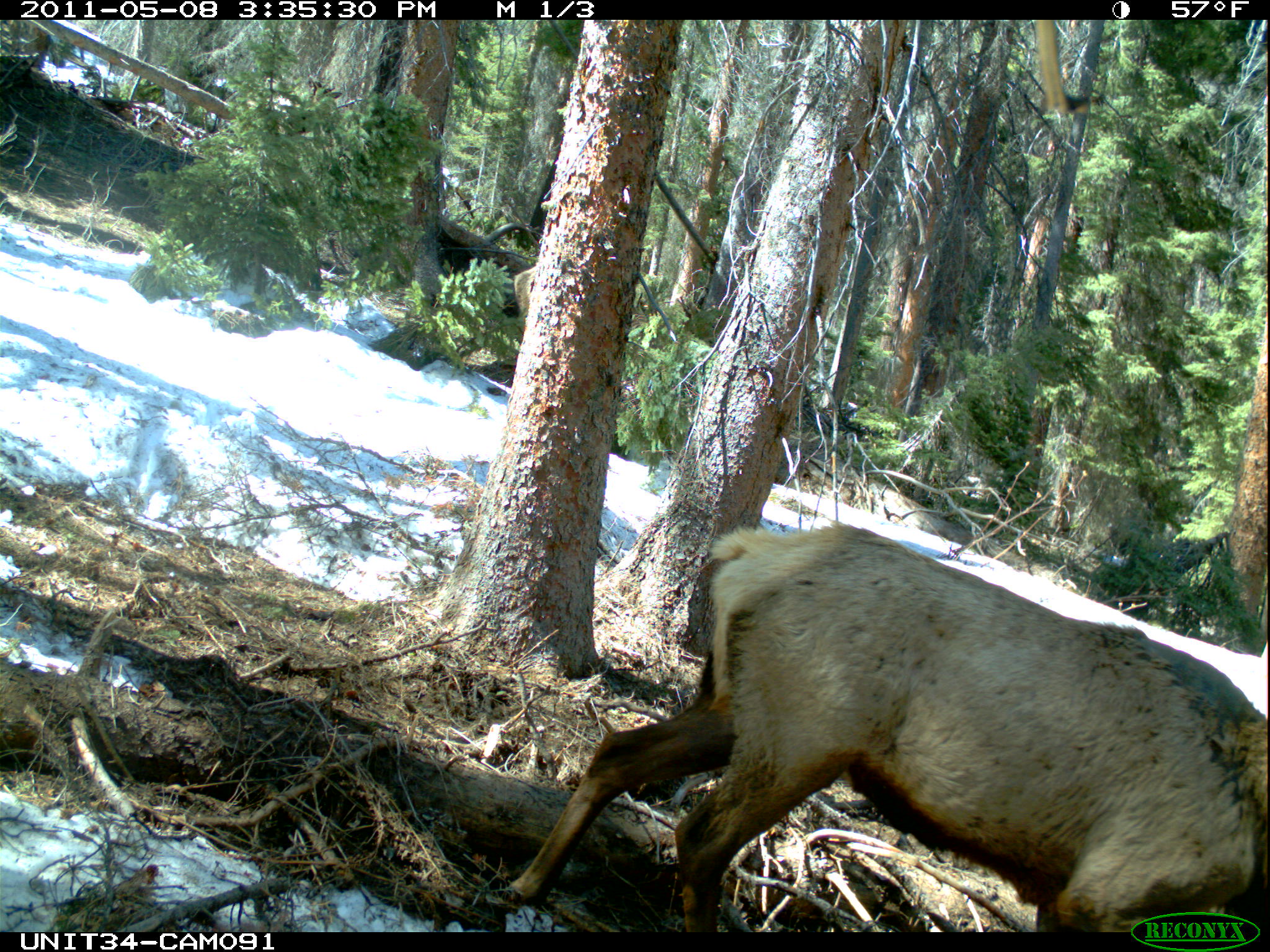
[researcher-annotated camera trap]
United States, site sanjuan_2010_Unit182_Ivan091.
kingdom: Animalia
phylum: Chordata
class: Mammalia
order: Artiodactyla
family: Cervidae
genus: Cervus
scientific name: Cervus elaphus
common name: red deer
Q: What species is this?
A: Cervus elaphus (red deer).